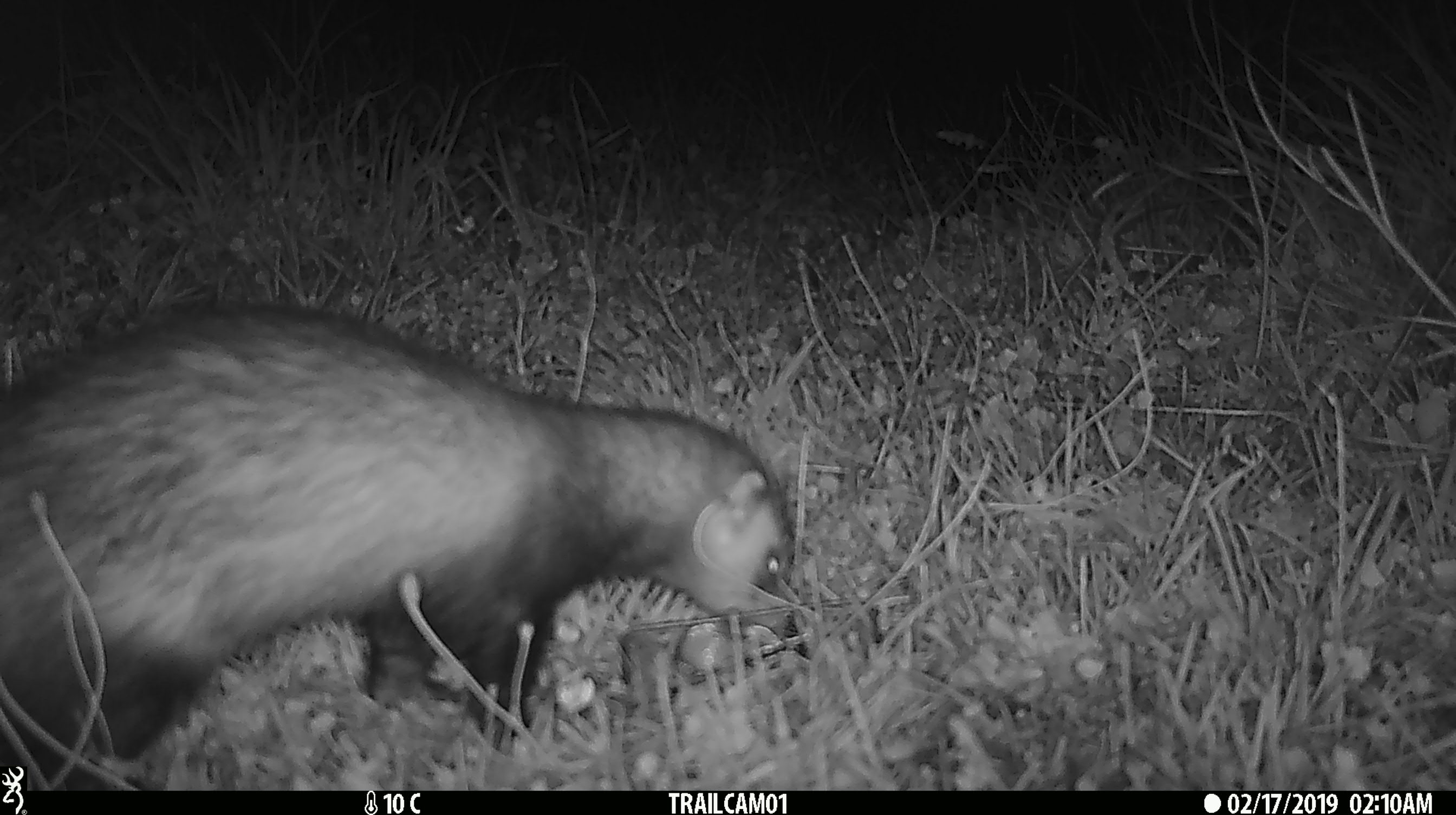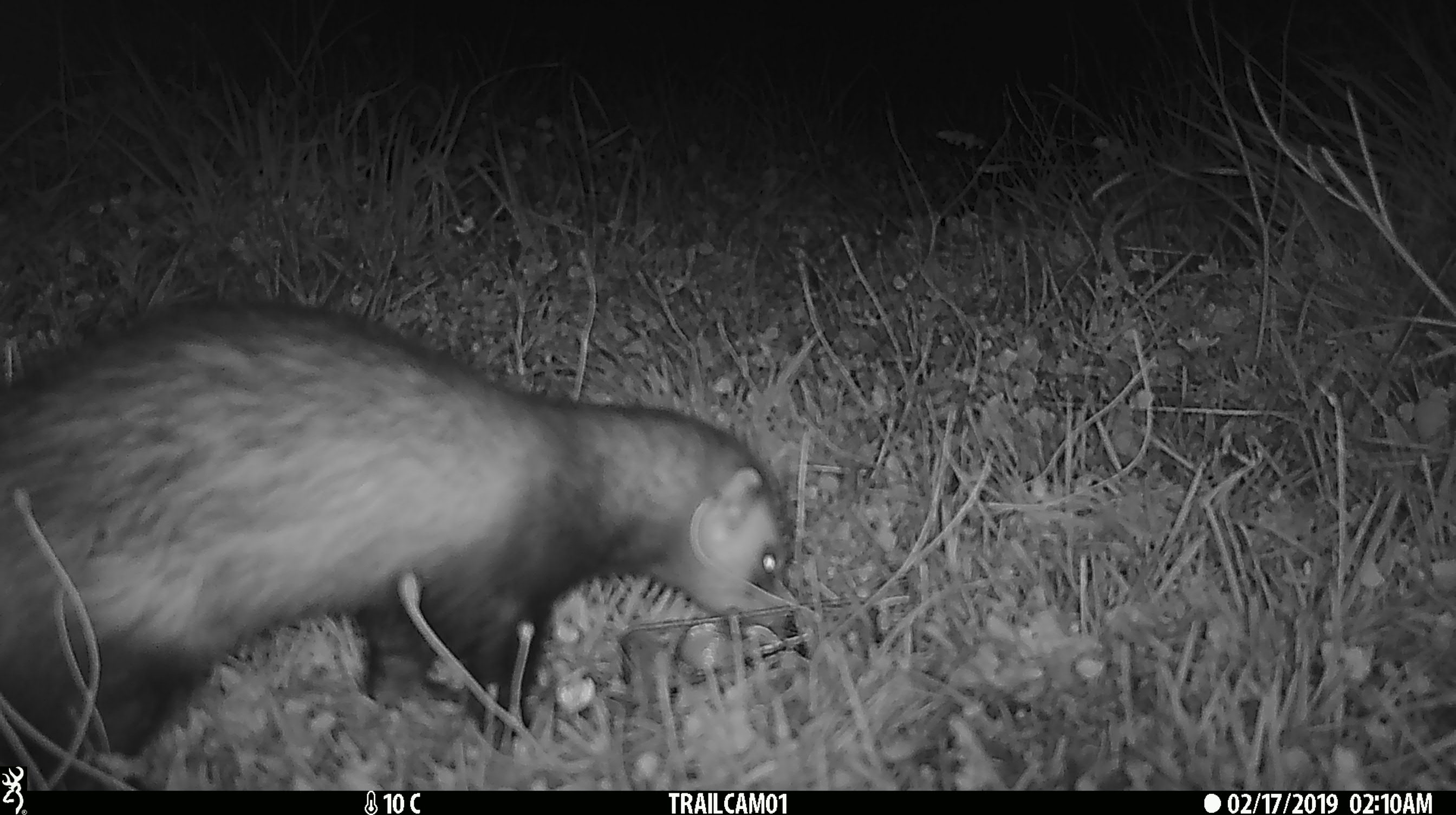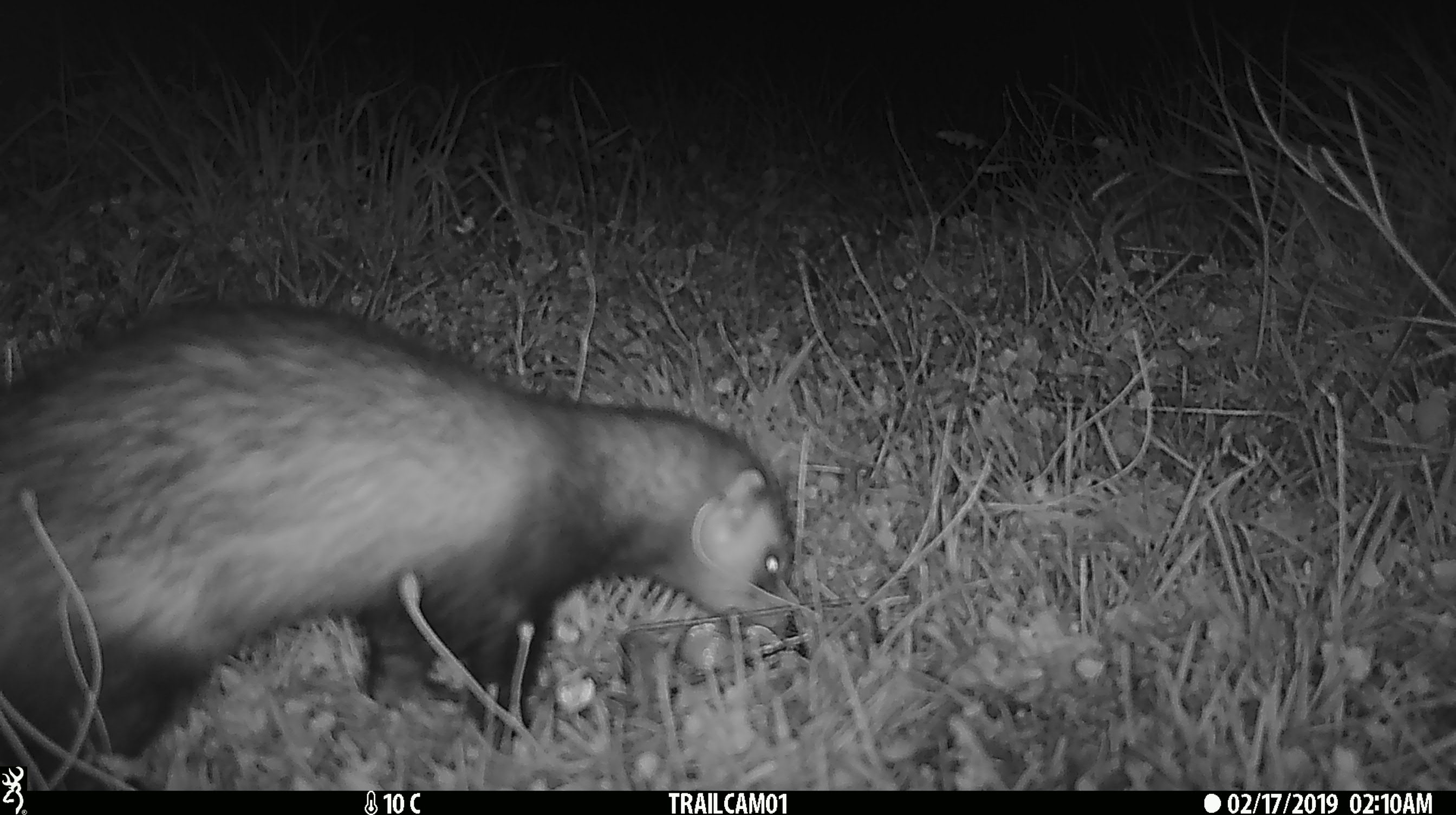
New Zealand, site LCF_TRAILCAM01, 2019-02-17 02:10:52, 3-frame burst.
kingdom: Animalia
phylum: Chordata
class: Mammalia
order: Carnivora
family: Mustelidae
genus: Mustela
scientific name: Mustela furo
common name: ferret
Ferret (Mustela furo).